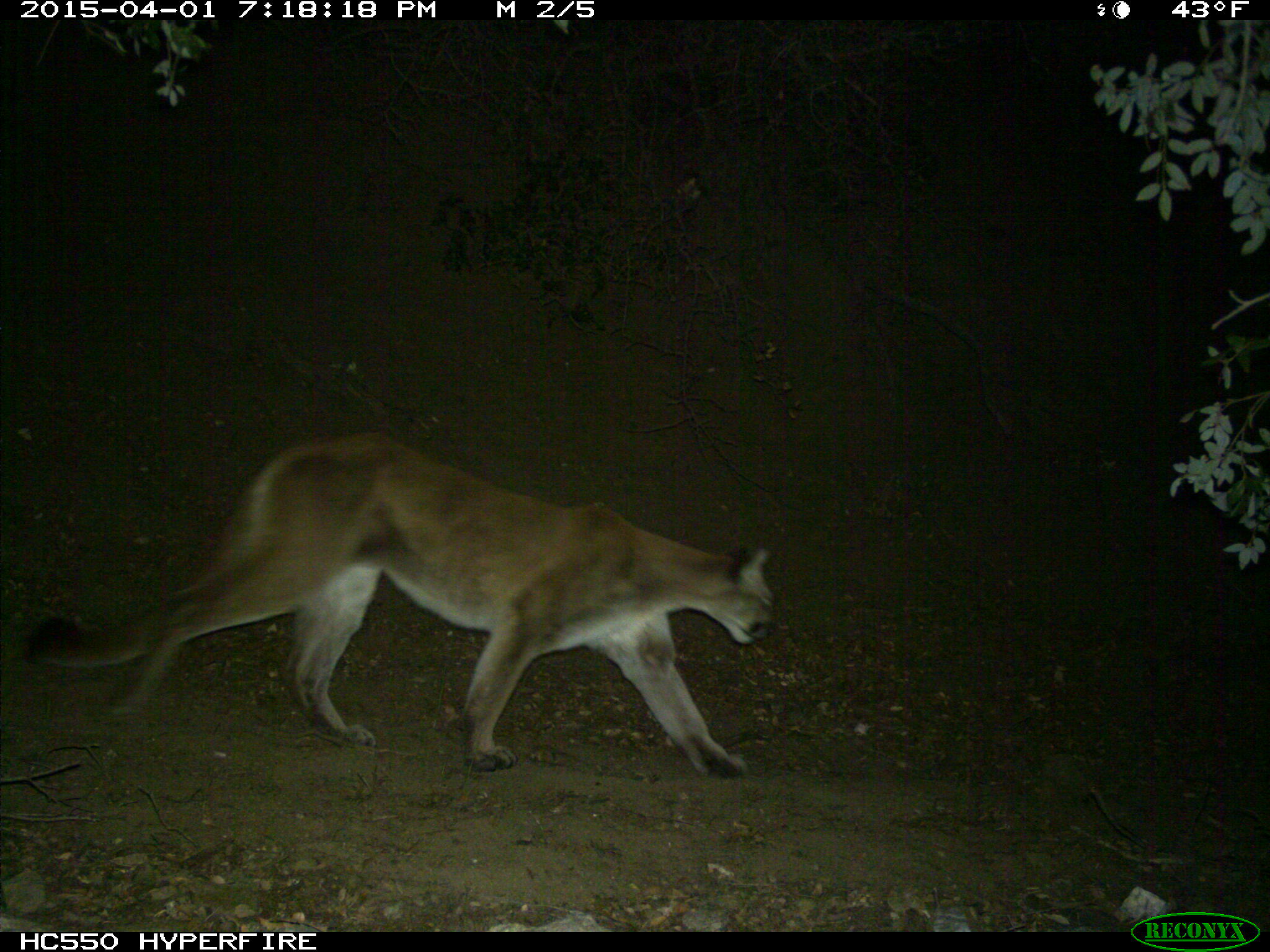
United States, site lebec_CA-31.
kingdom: Animalia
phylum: Chordata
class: Mammalia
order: Carnivora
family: Felidae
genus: Puma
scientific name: Puma concolor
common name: mountain lion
Puma concolor (mountain lion).